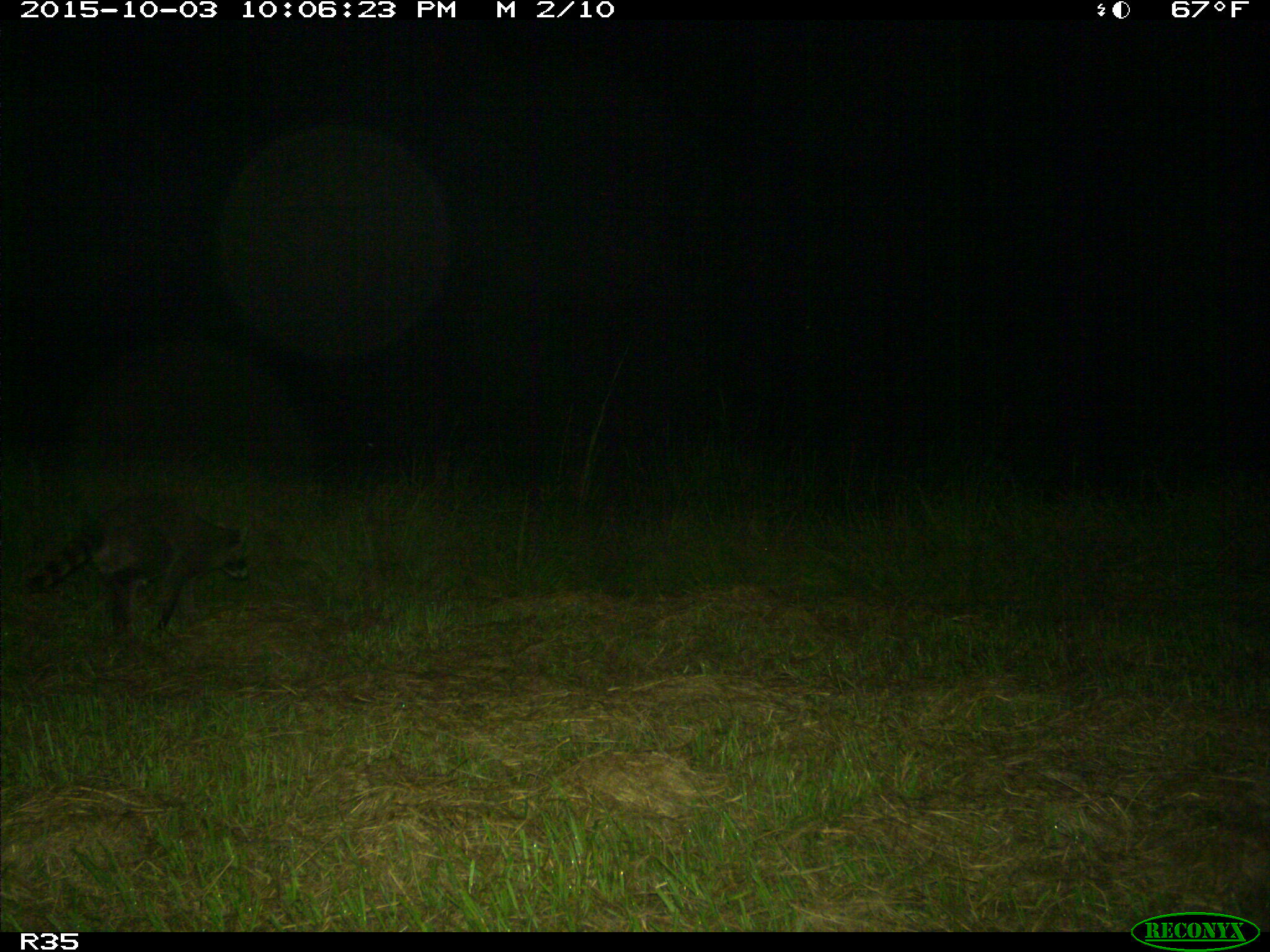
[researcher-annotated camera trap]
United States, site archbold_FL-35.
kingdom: Animalia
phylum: Chordata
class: Mammalia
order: Carnivora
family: Procyonidae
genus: Procyon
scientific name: Procyon lotor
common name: common raccoon